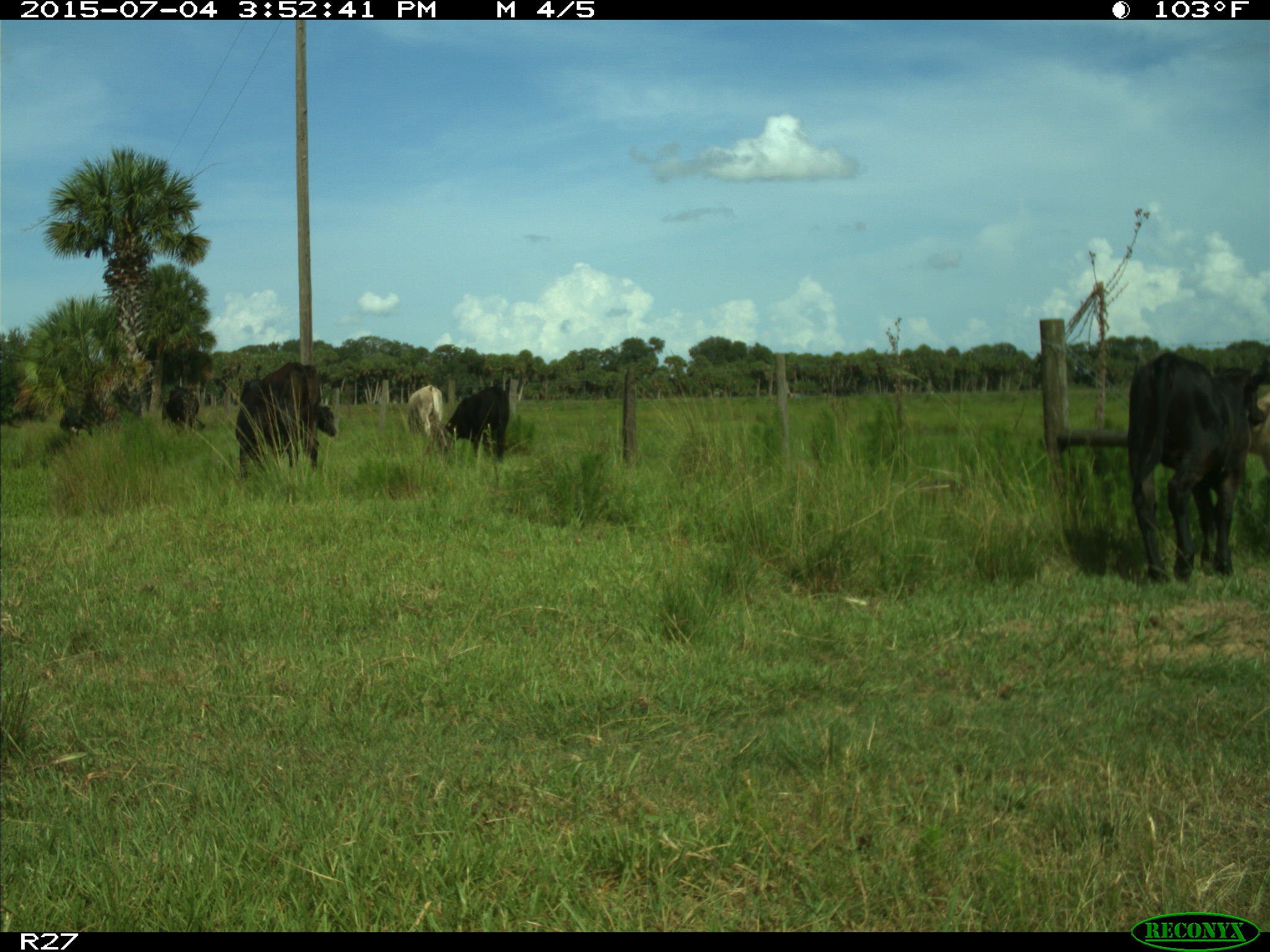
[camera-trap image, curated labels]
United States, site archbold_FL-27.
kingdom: Animalia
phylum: Chordata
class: Mammalia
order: Artiodactyla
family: Bovidae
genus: Bos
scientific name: Bos taurus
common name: domestic cow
Bos taurus (domestic cow).